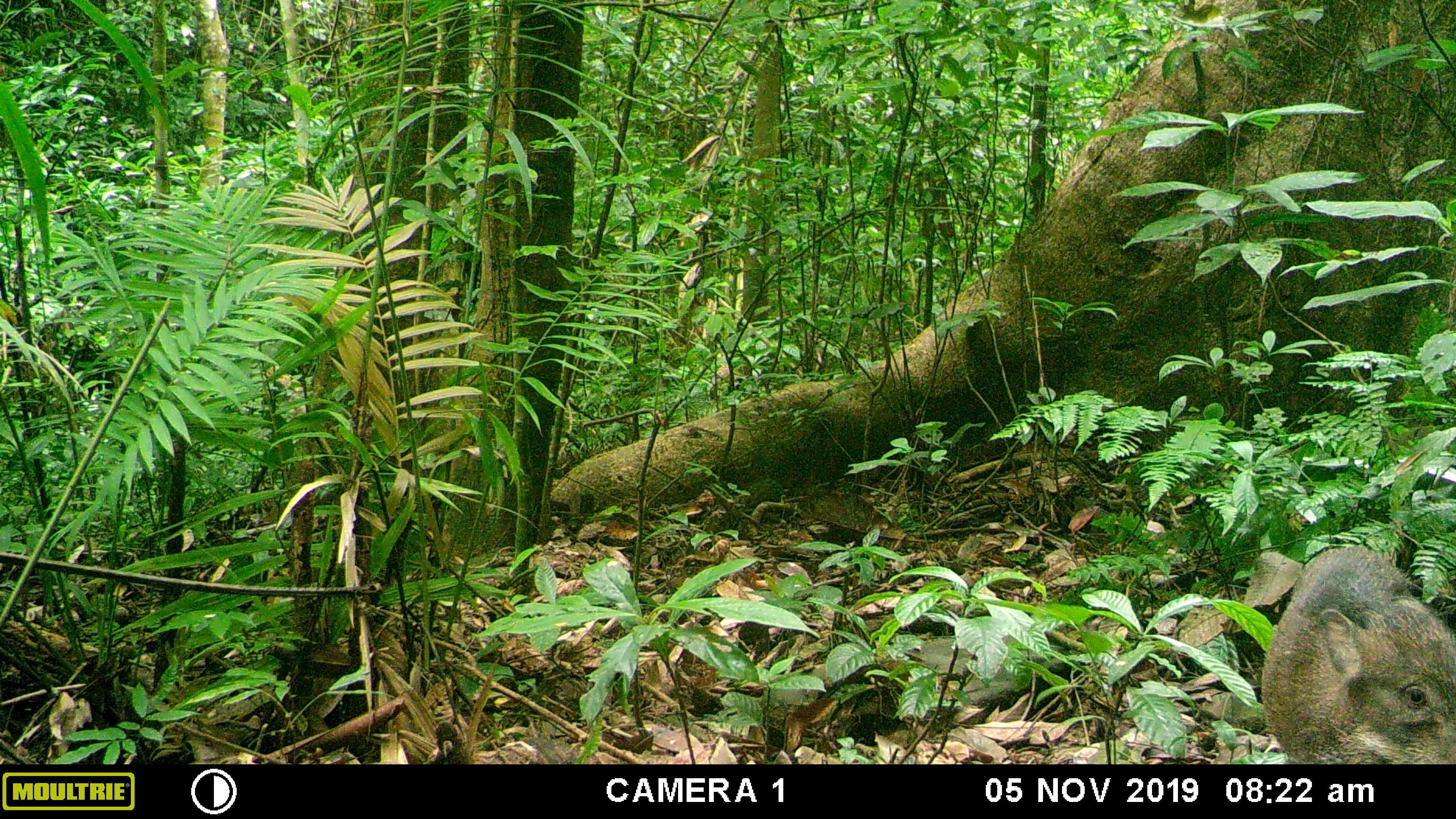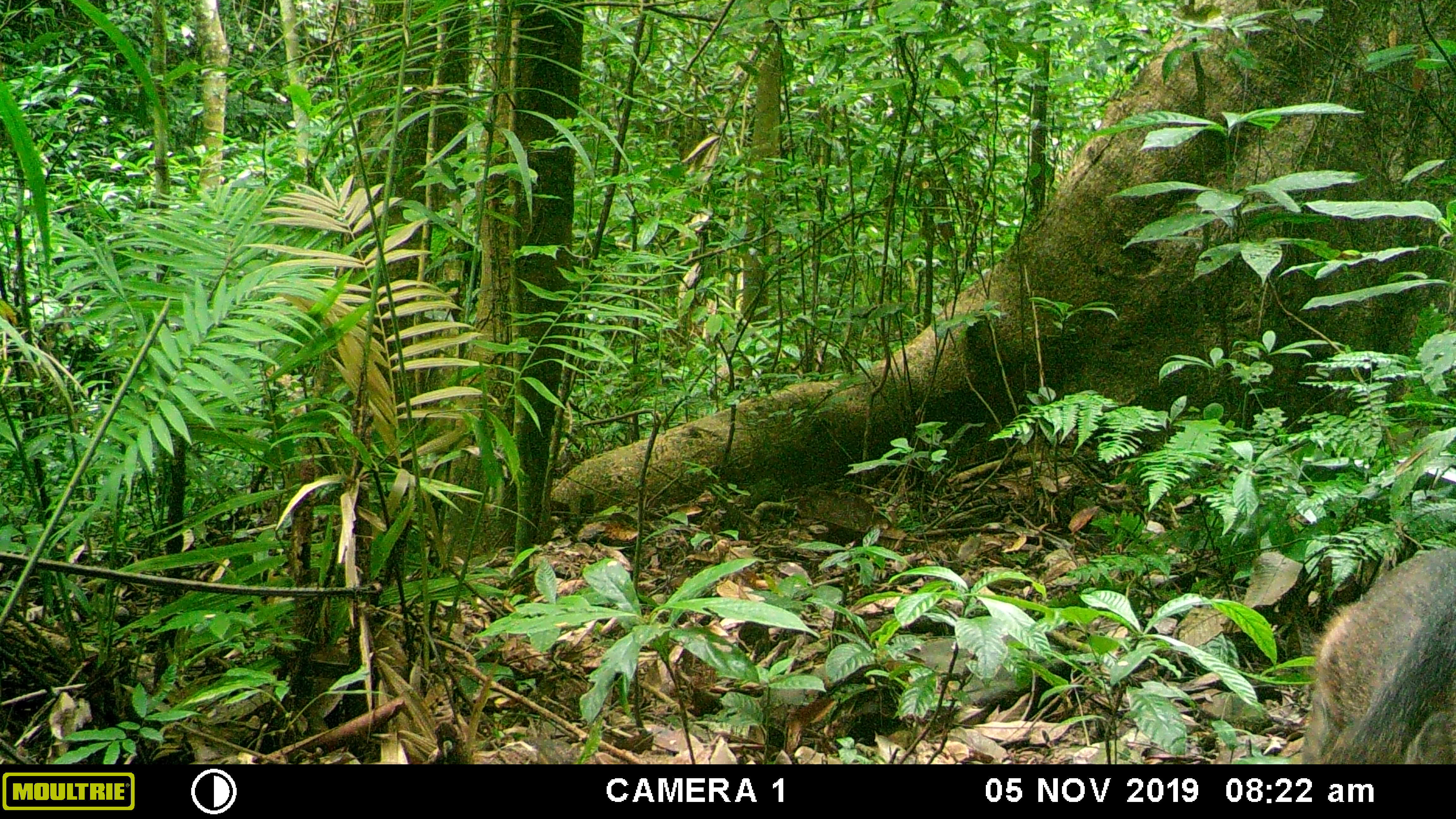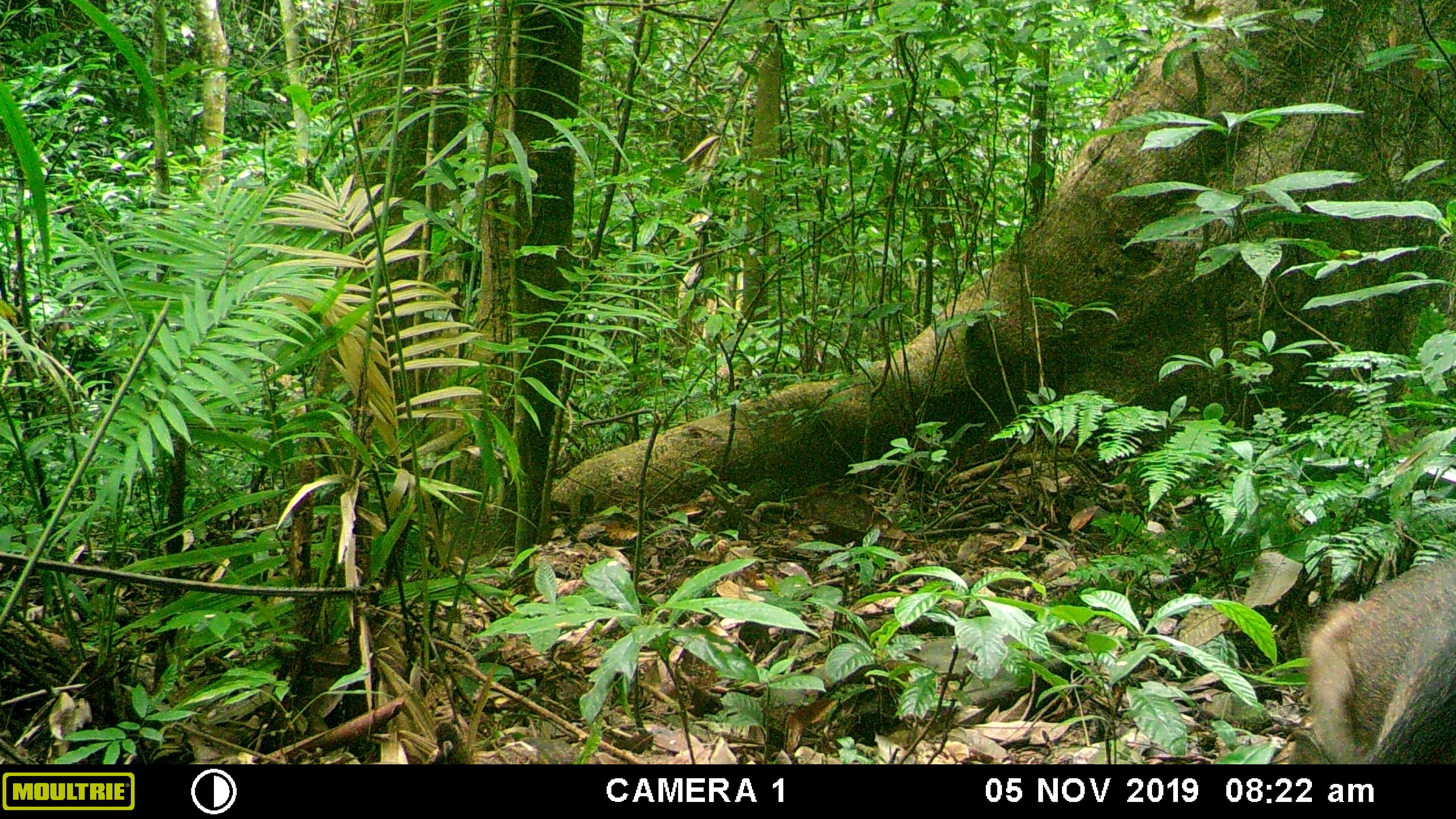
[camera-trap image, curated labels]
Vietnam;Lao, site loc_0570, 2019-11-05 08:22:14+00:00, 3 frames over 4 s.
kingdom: Animalia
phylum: Chordata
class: Mammalia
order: Artiodactyla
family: Suidae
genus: Sus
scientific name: Sus scrofa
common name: eurasian wild pig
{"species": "eurasian wild pig (Sus scrofa)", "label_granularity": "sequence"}